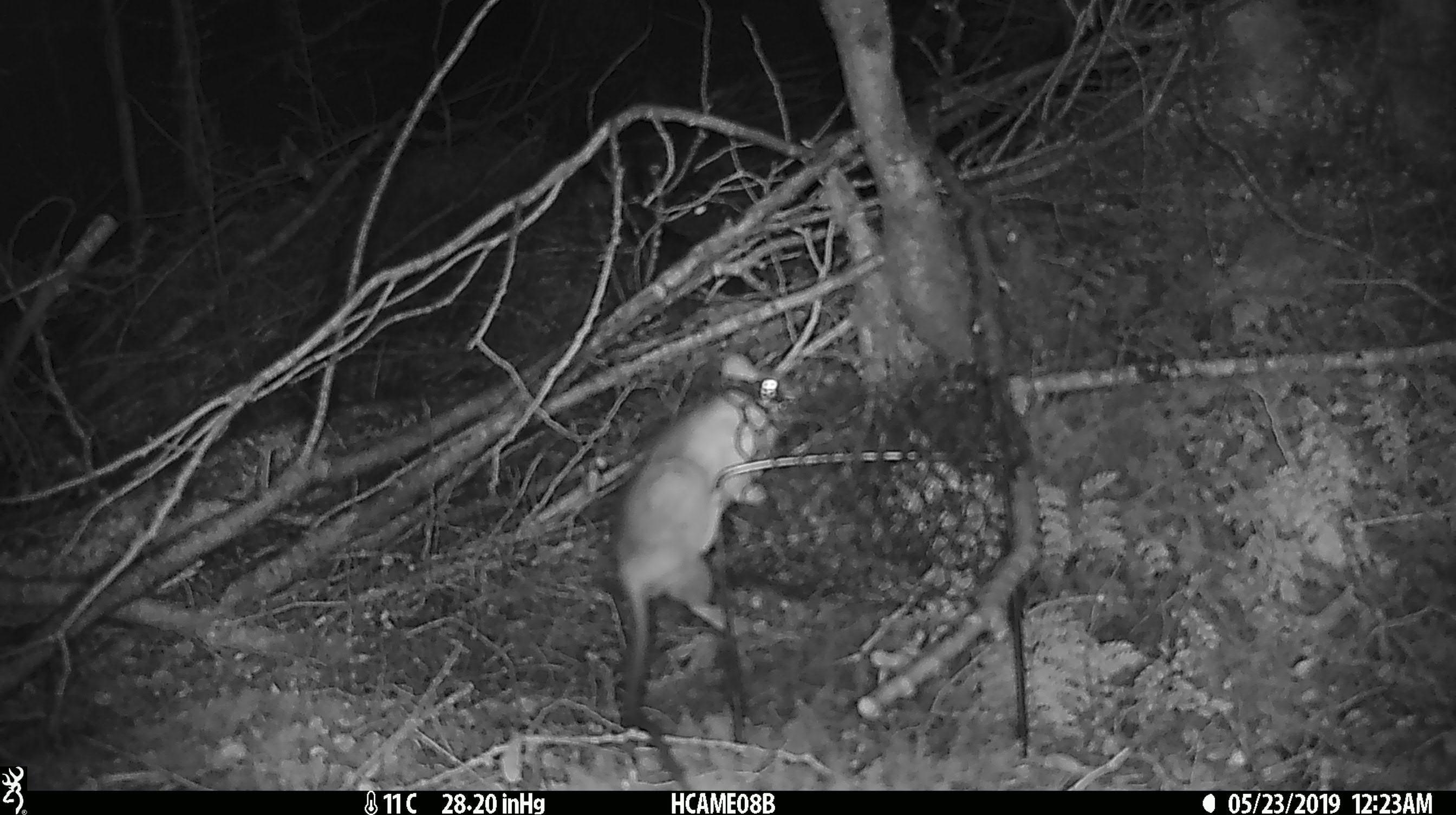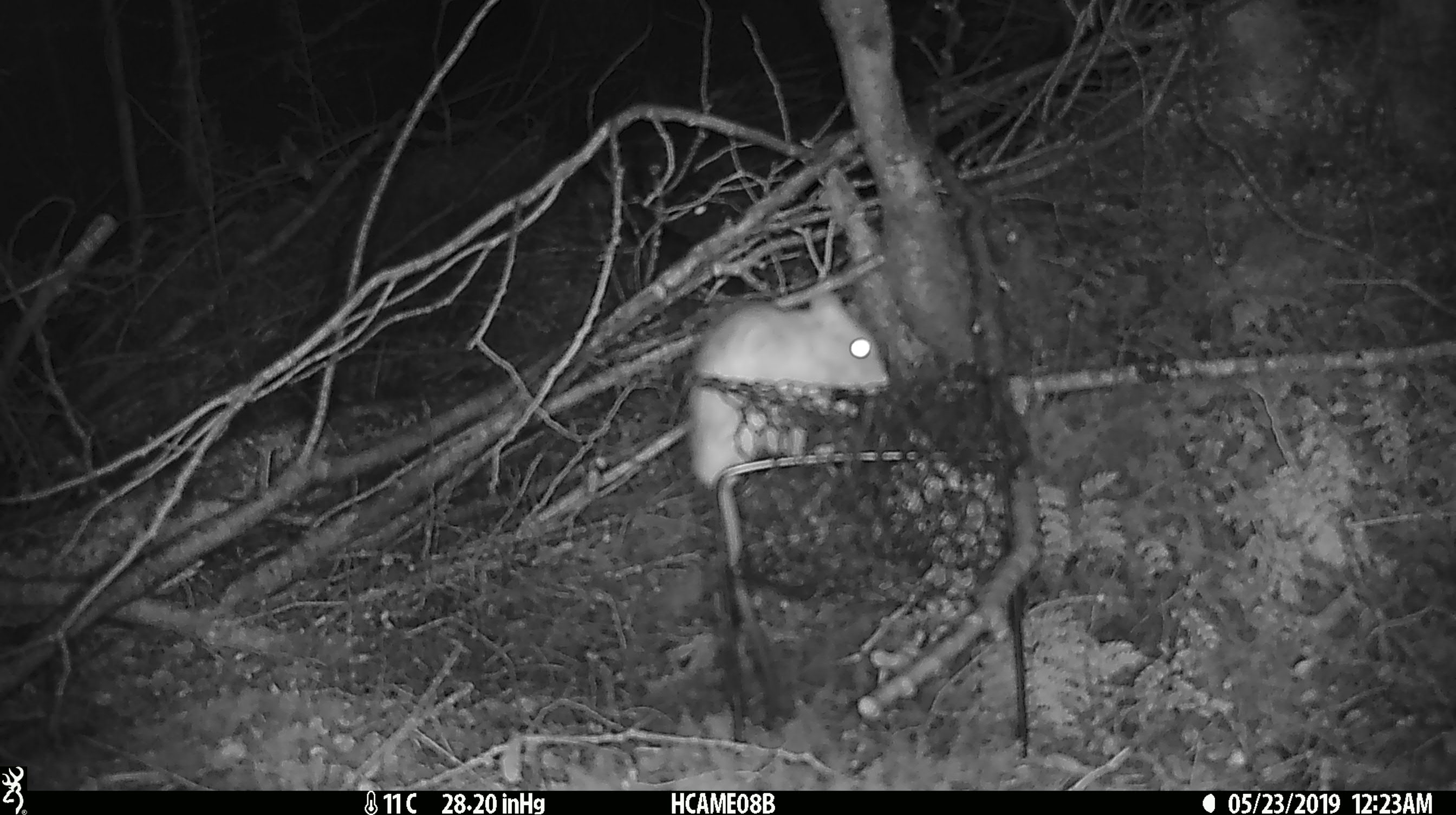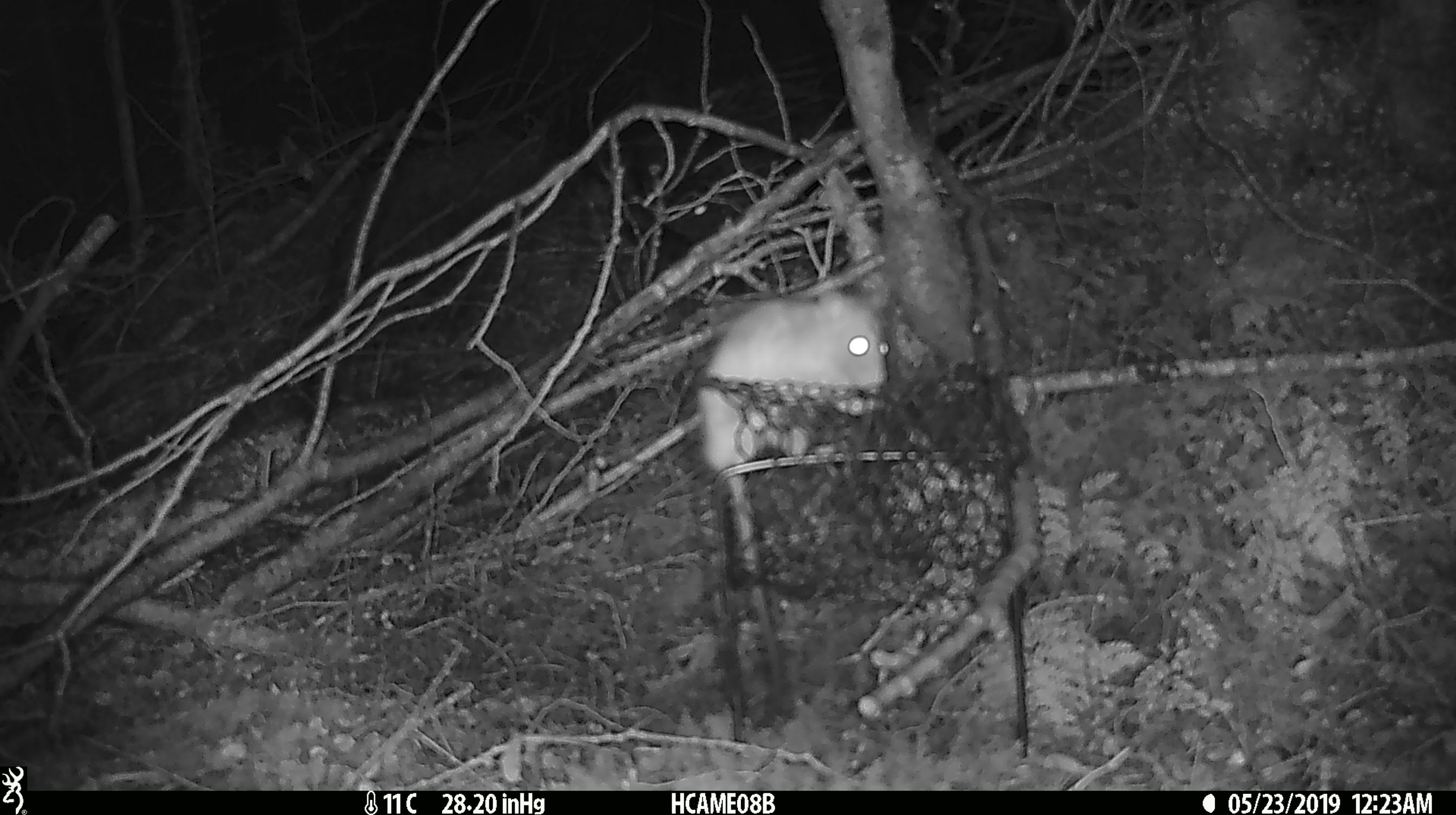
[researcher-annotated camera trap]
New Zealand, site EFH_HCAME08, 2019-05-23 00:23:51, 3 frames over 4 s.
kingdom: Animalia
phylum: Chordata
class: Mammalia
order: Rodentia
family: Muridae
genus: Rattus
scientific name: Rattus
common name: rat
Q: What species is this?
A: Rat (Rattus).